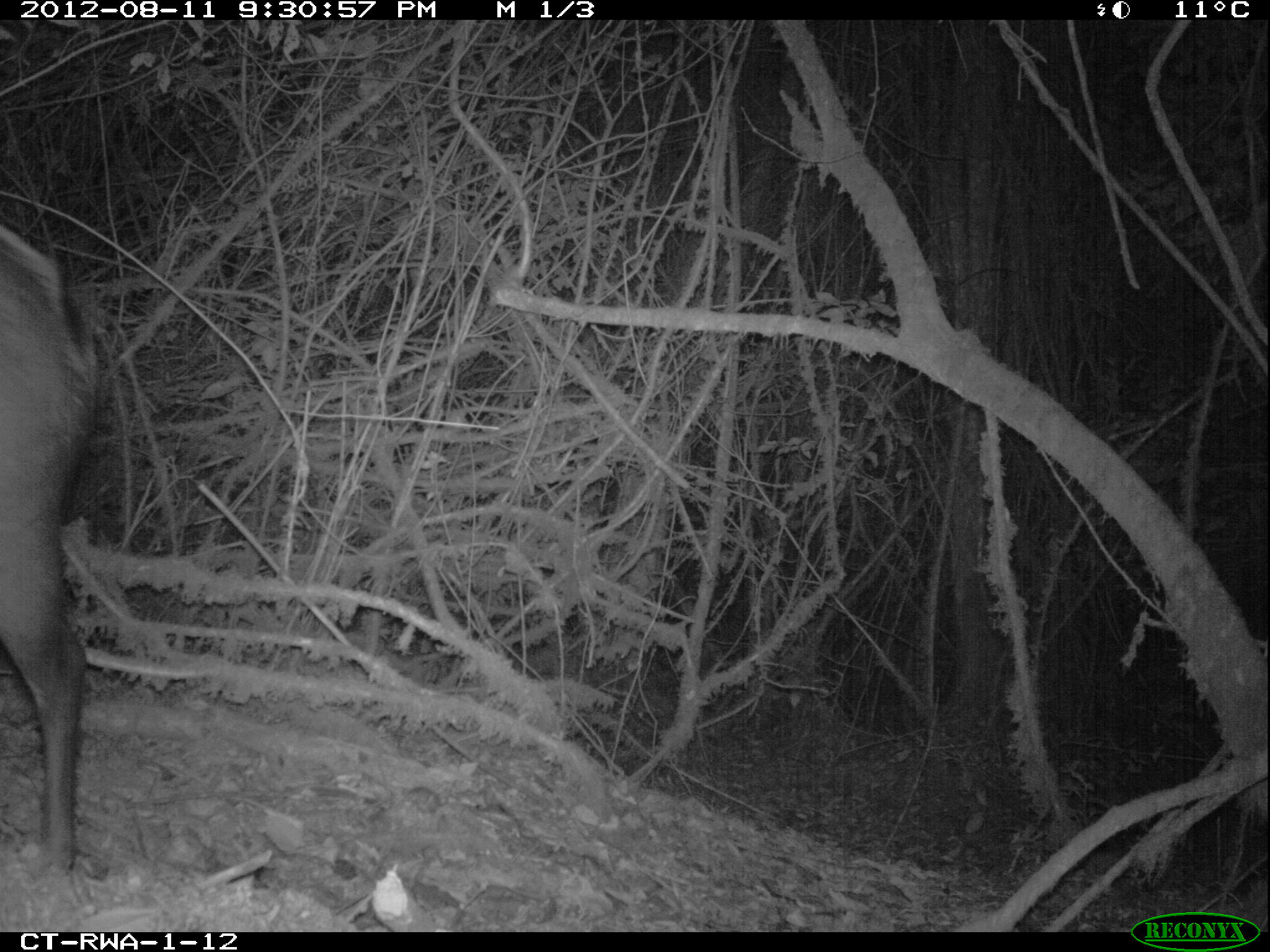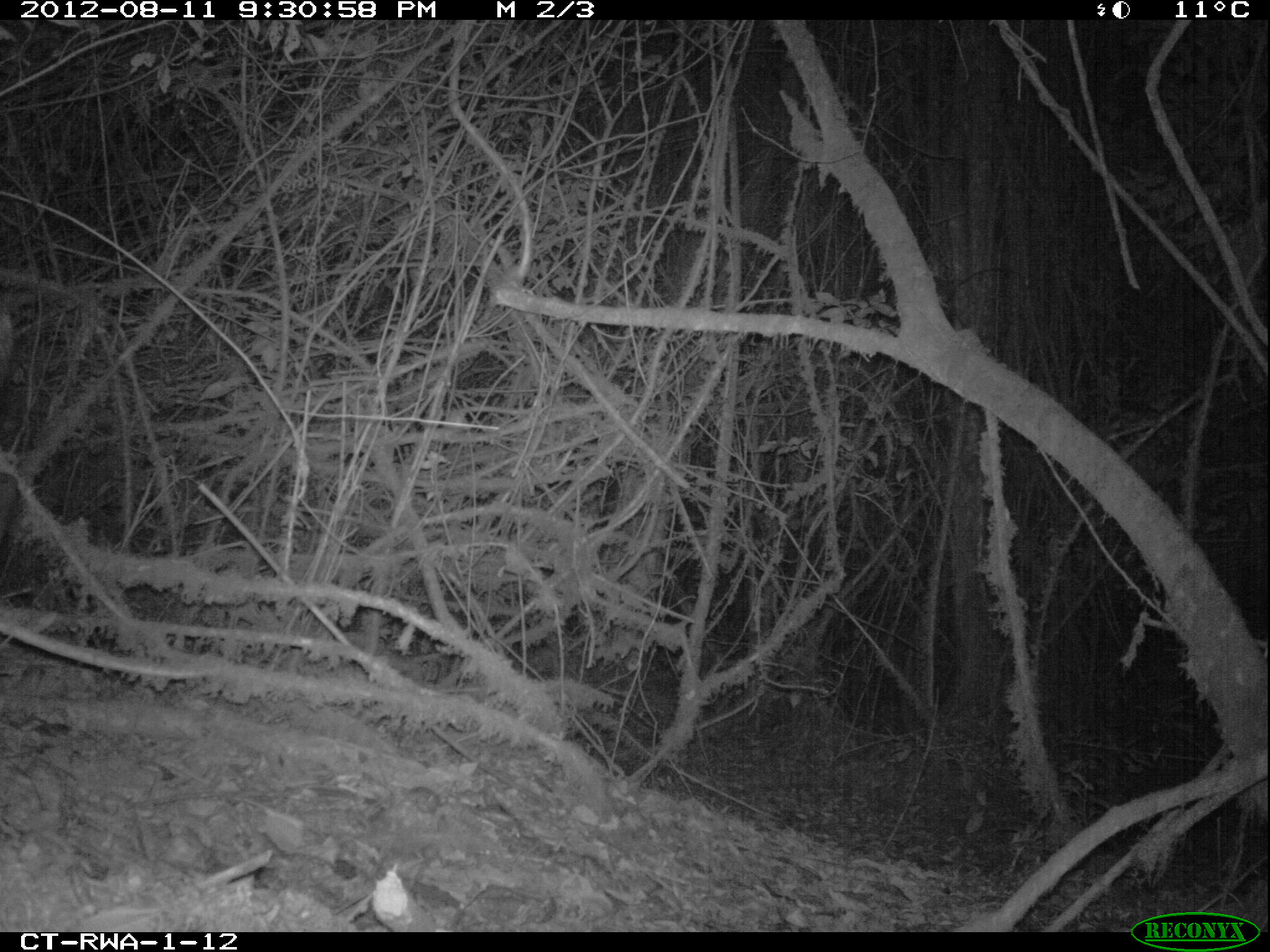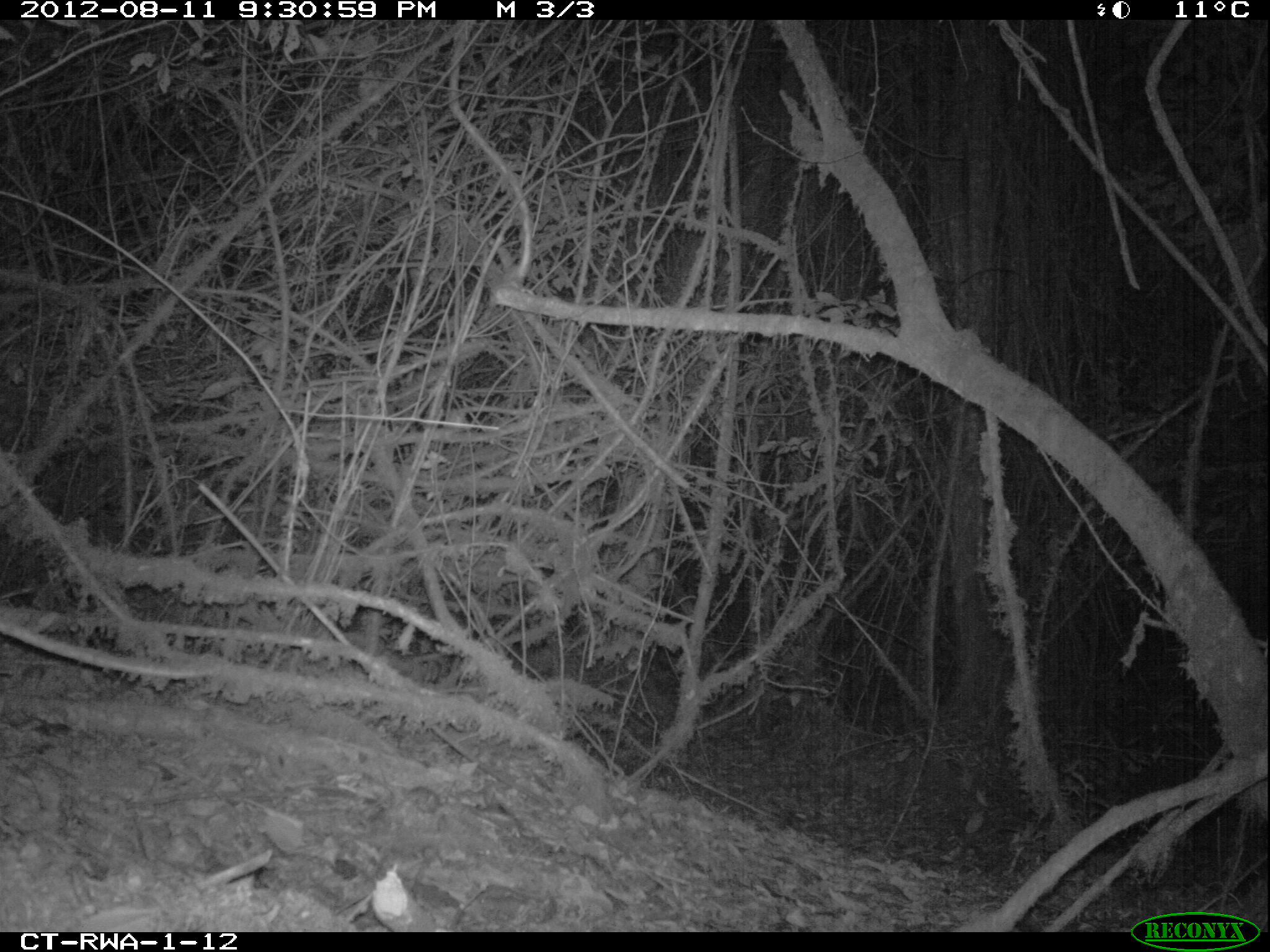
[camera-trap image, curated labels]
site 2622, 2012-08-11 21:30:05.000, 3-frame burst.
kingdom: Animalia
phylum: Chordata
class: Mammalia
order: Artiodactyla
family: Bovidae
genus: Cephalophus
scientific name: Cephalophus silvicultor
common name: light-backed duiker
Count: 1.